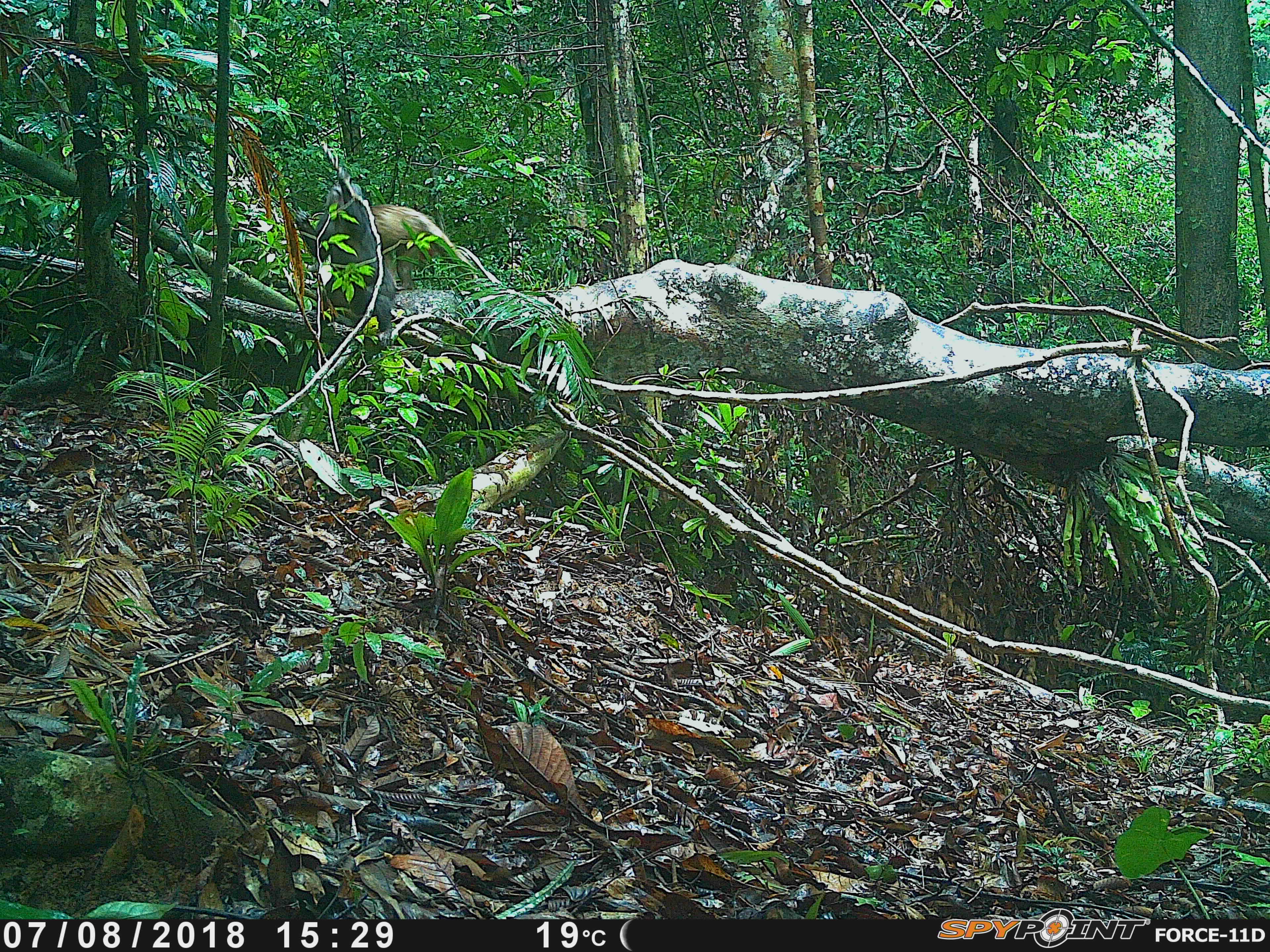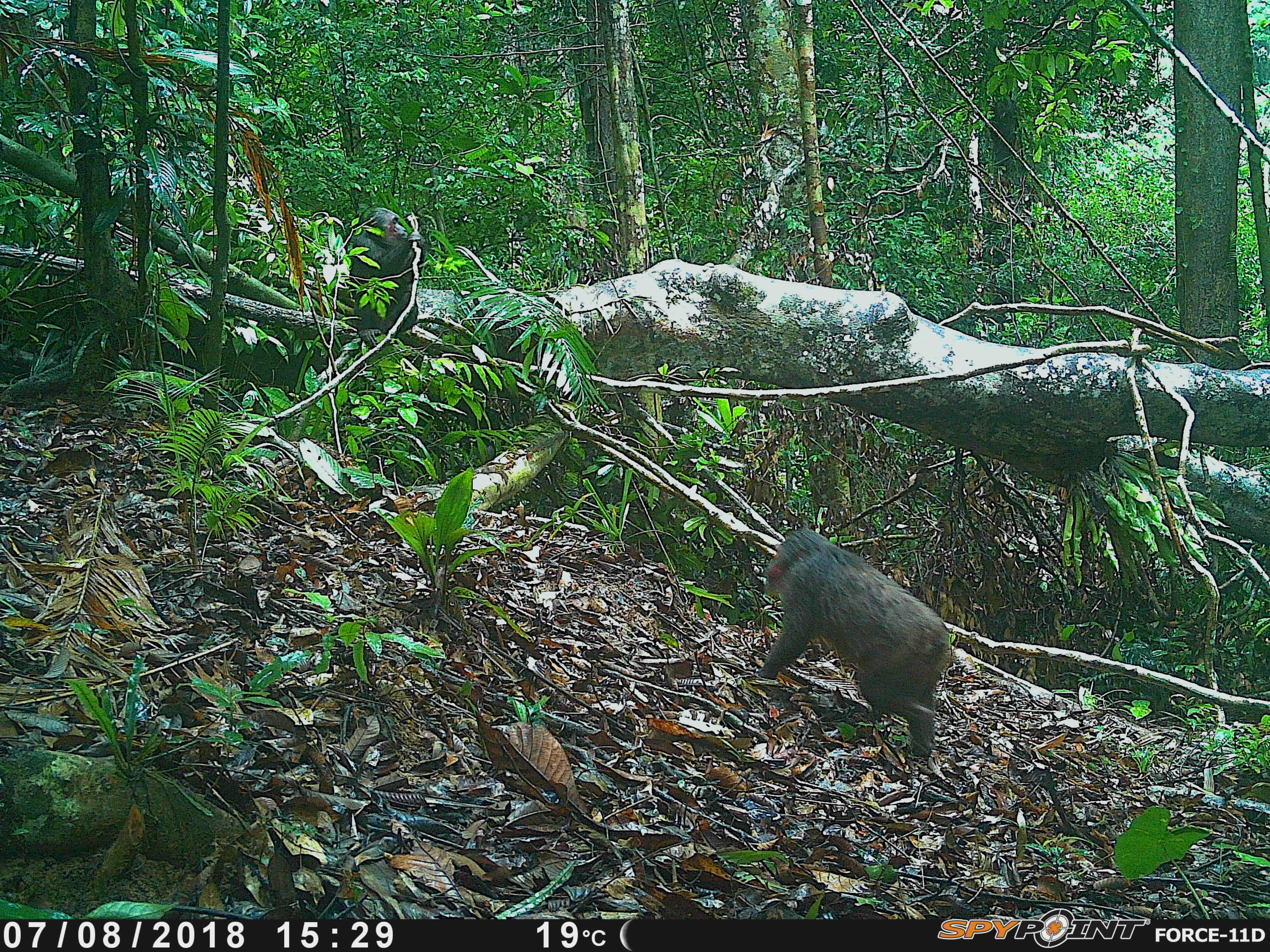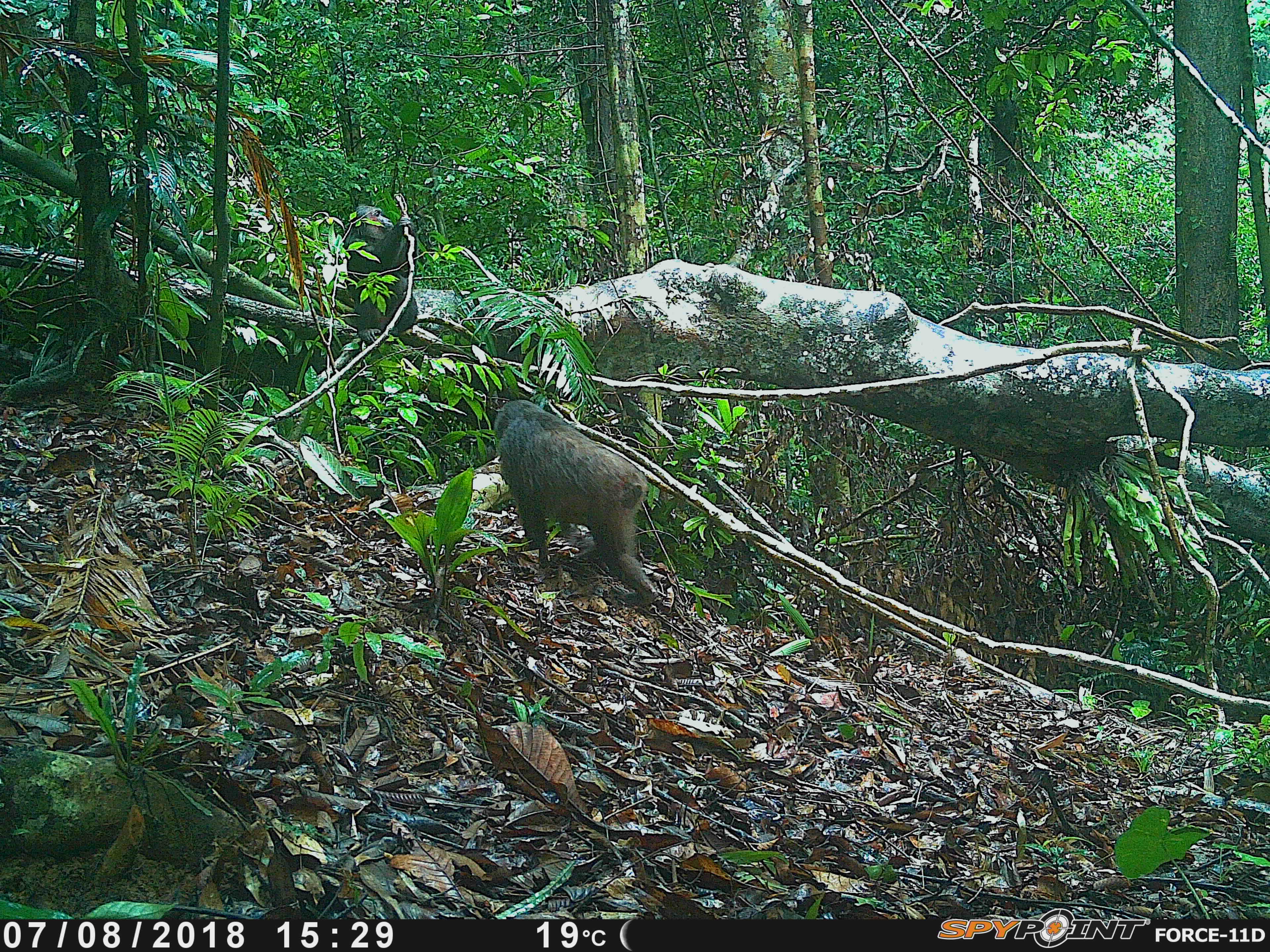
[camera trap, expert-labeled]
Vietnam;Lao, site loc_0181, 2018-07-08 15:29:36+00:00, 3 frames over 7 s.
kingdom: Animalia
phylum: Chordata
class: Mammalia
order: Primates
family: Cercopithecidae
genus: Macaca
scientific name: Macaca arctoides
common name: stump-tailed macaque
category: stump tailed macaque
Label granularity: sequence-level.